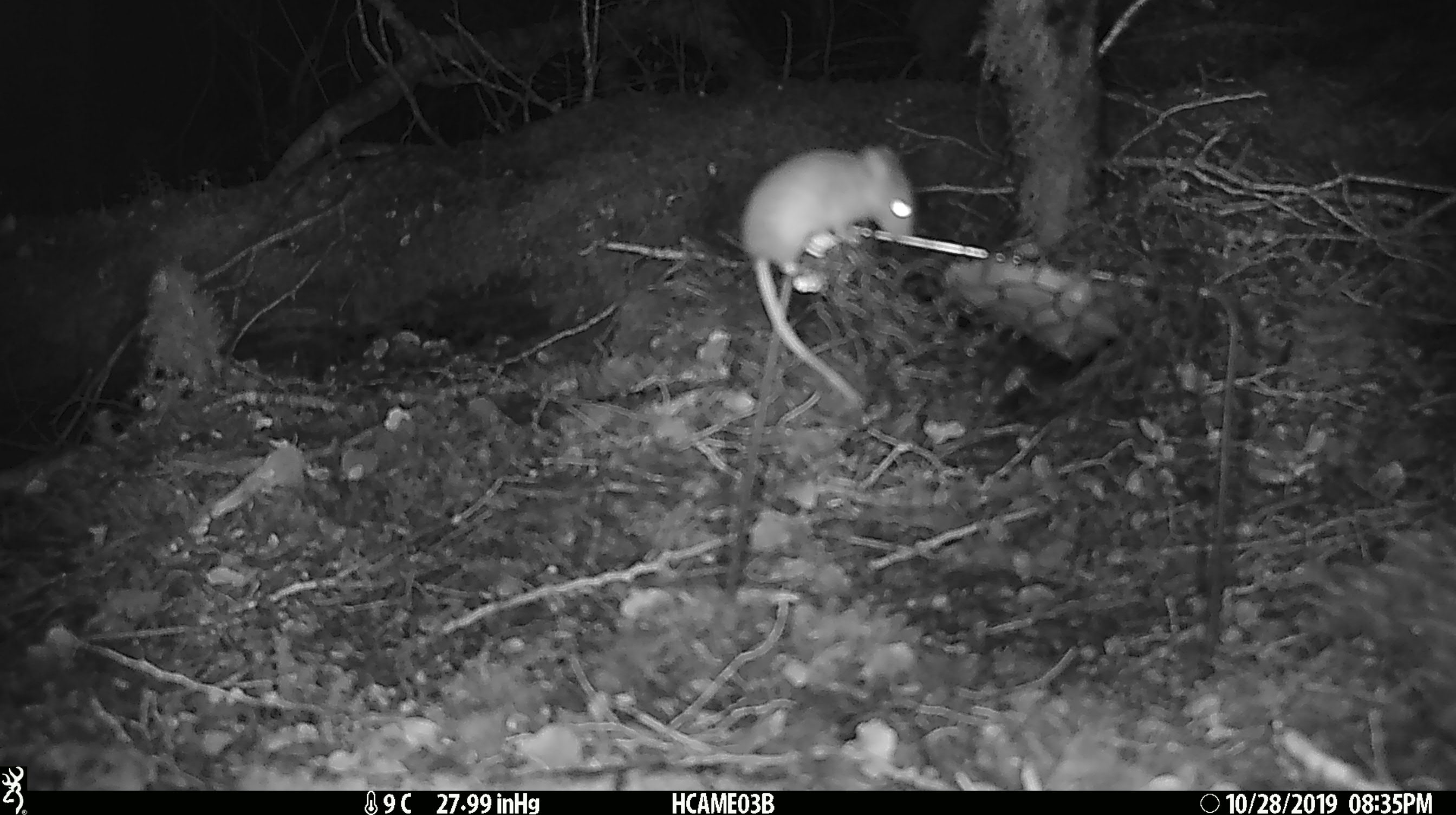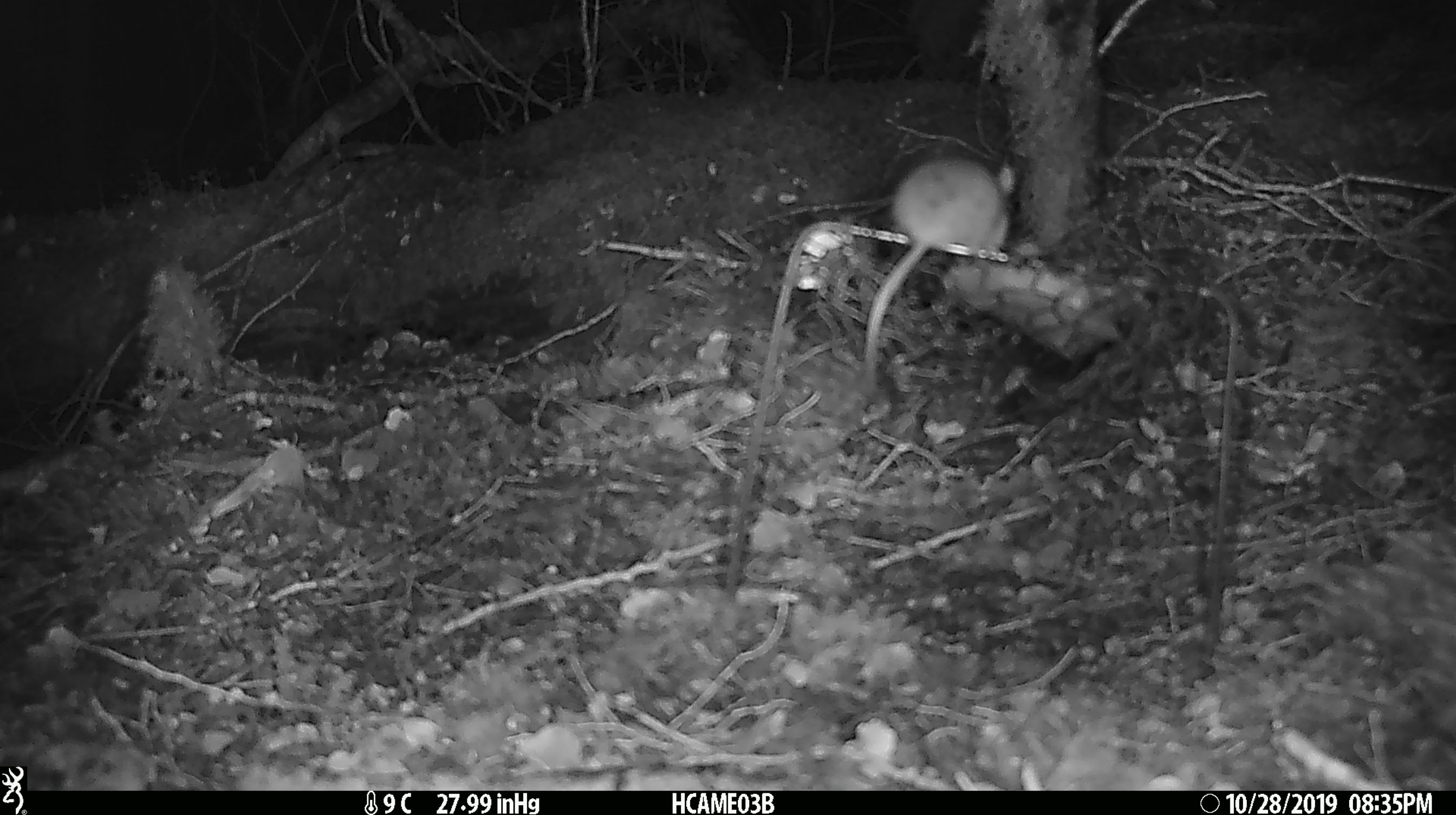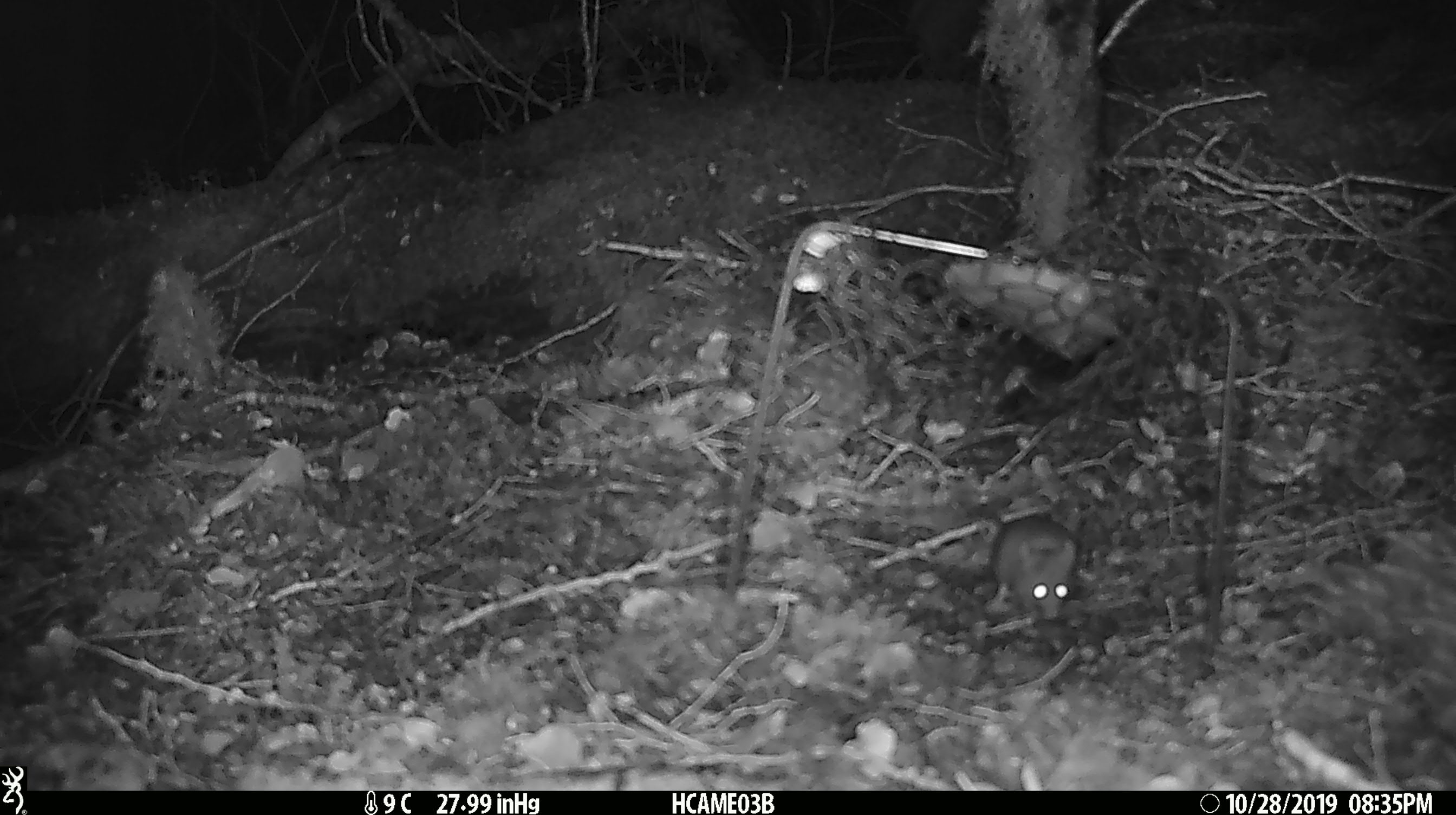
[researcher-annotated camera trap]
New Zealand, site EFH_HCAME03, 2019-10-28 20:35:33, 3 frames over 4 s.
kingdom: Animalia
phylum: Chordata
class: Mammalia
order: Rodentia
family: Muridae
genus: Mus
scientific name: Mus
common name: mouse